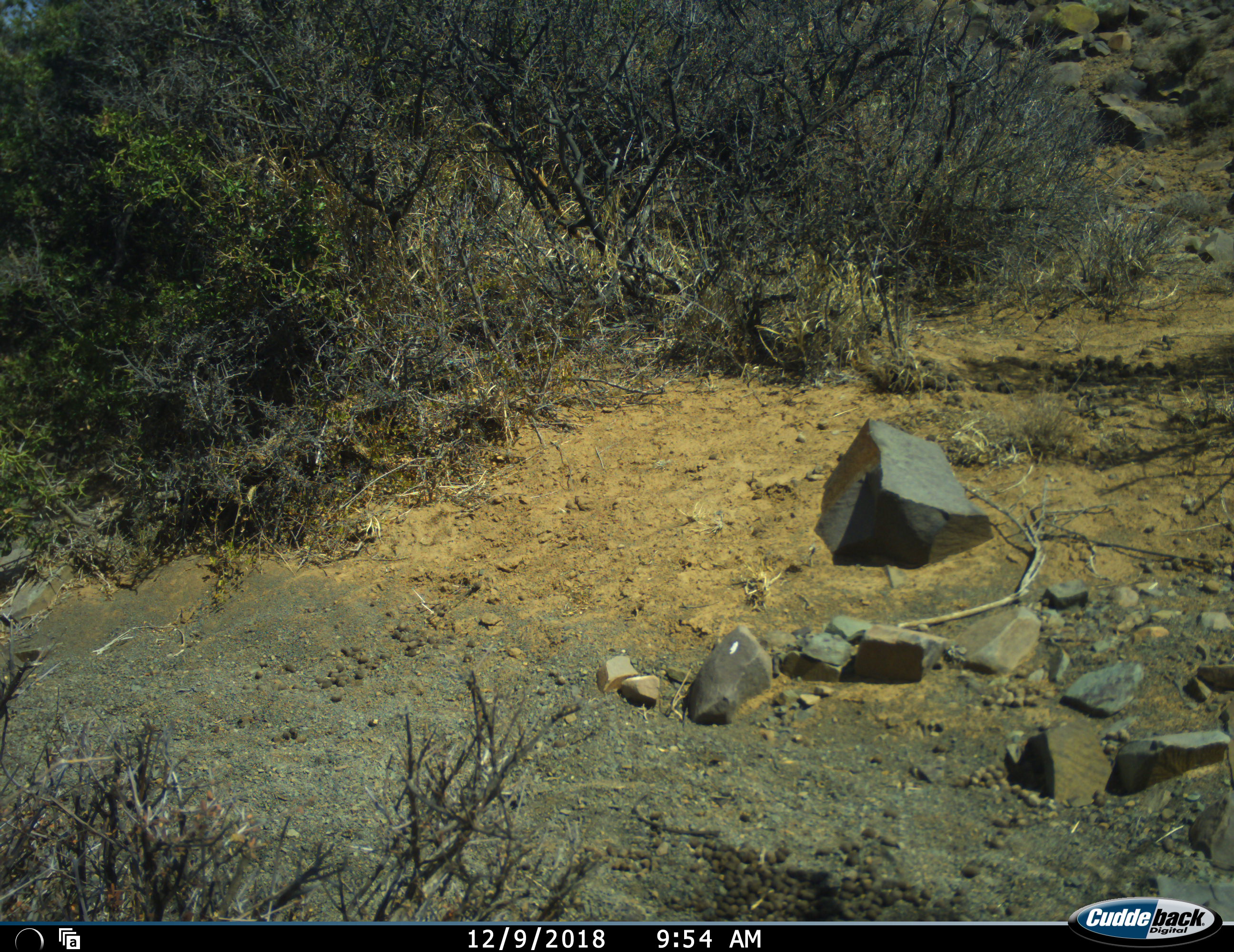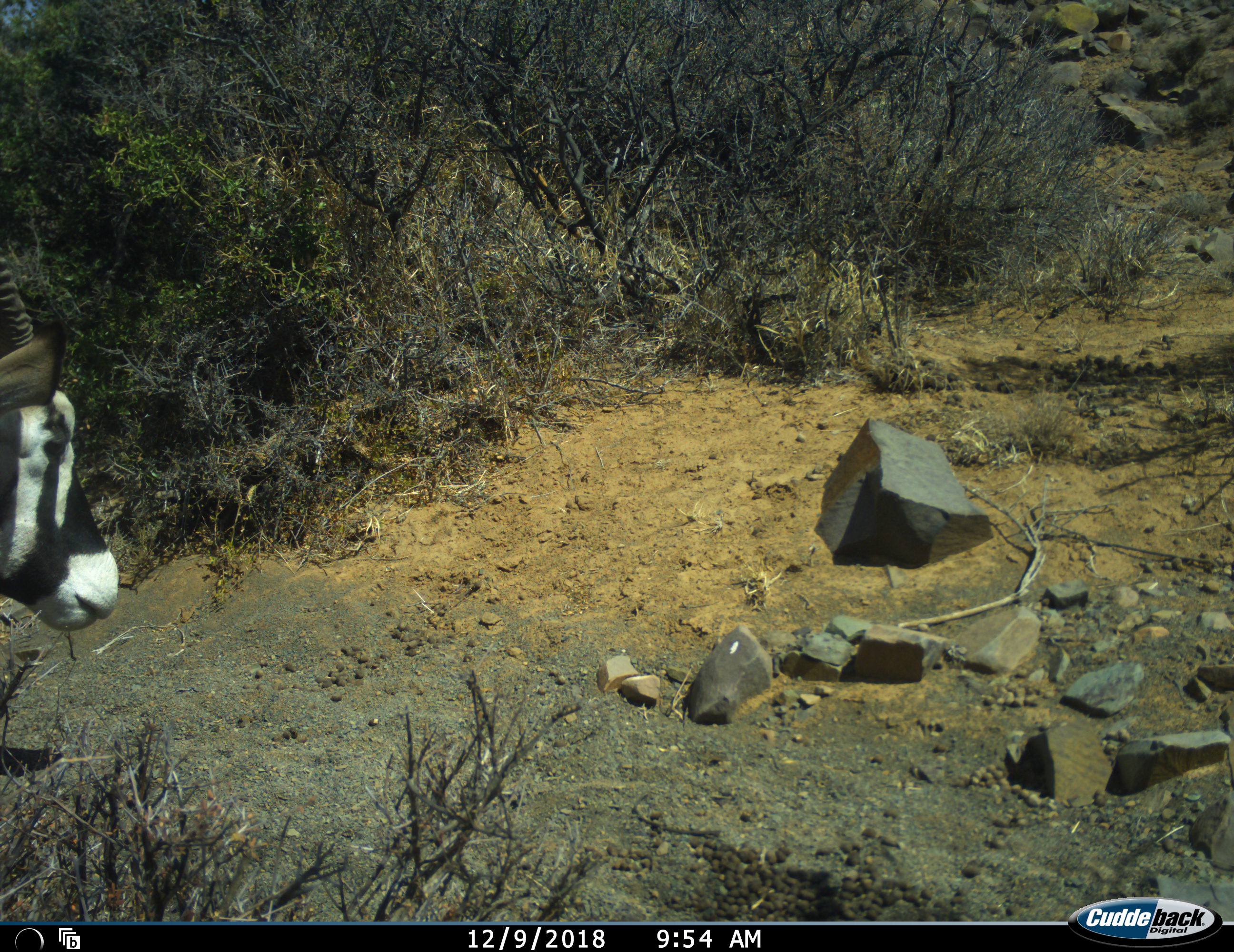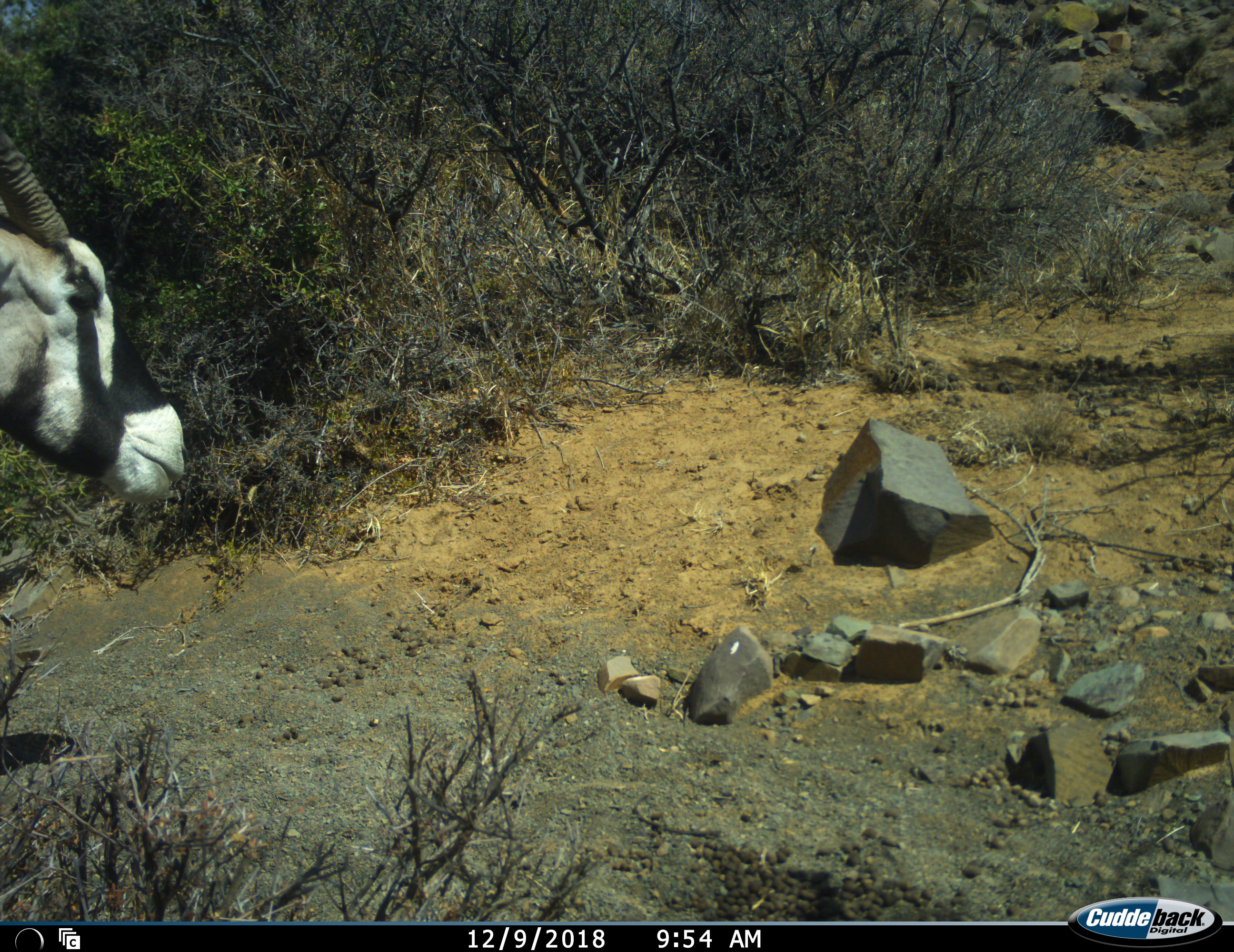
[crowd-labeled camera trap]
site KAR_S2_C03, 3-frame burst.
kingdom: Animalia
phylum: Chordata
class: Mammalia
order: Artiodactyla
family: Bovidae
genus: Oryx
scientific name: Oryx gazella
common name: gemsbok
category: oryx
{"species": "oryx (gemsbok) (Oryx gazella)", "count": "1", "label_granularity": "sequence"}